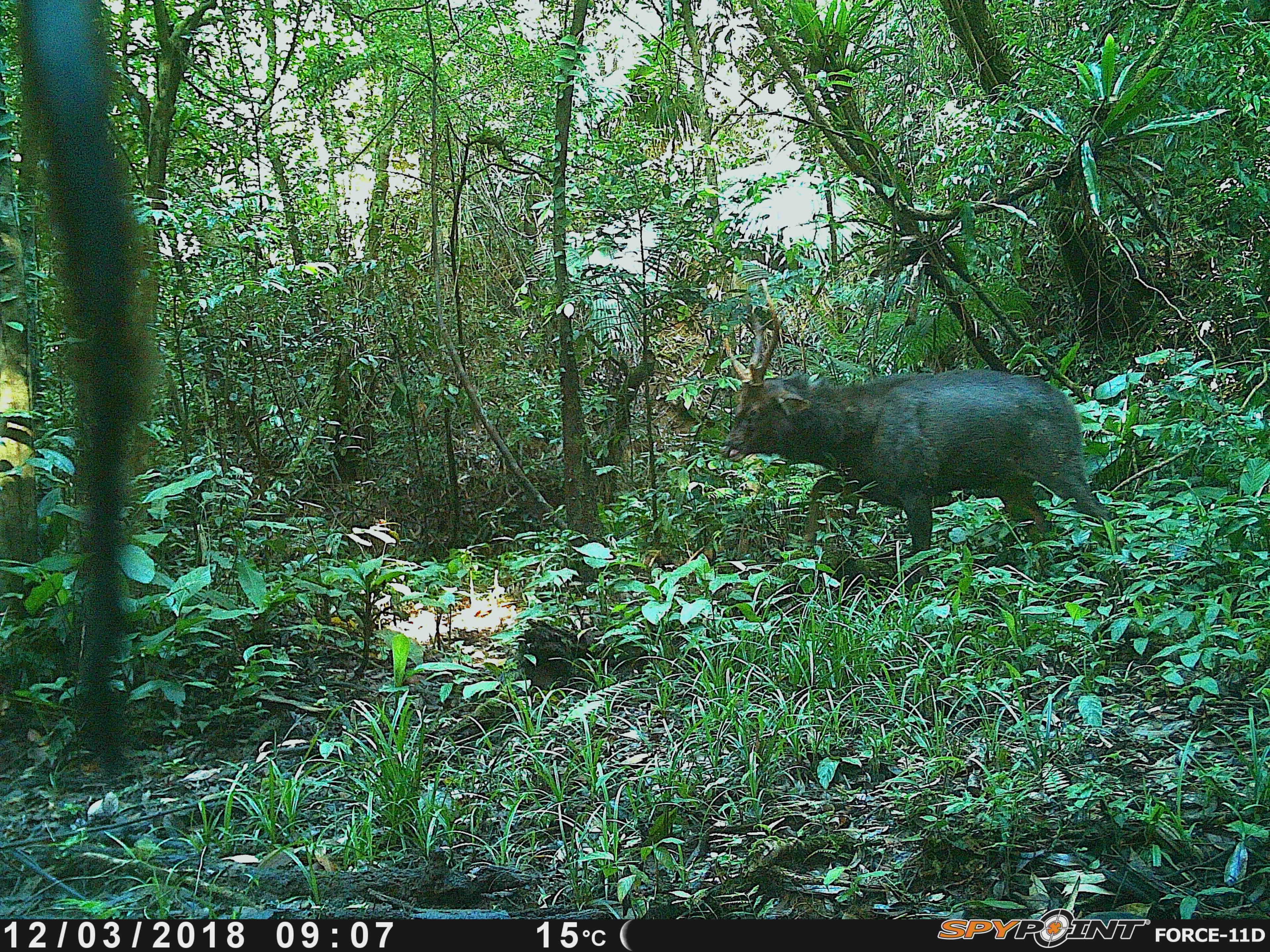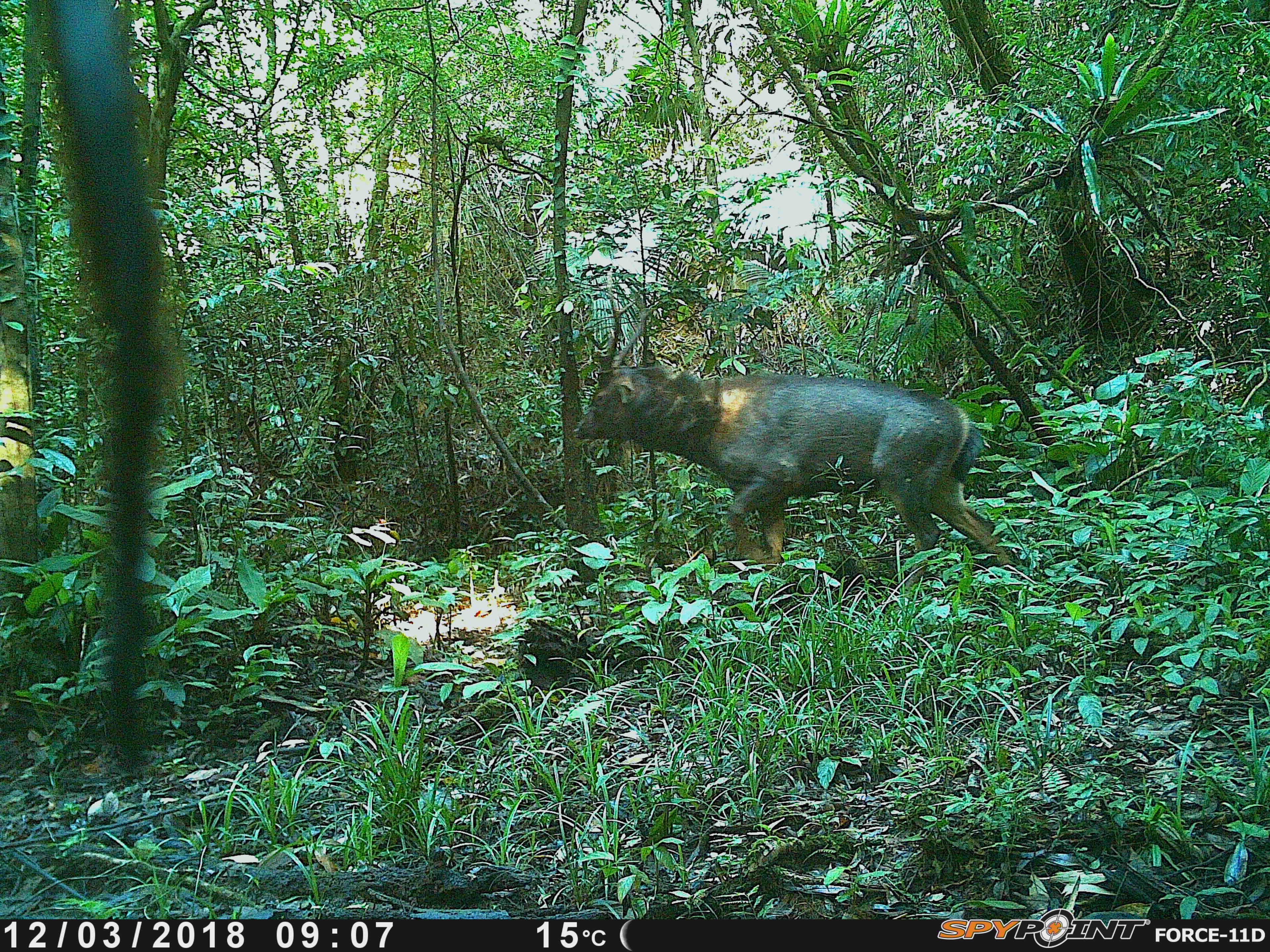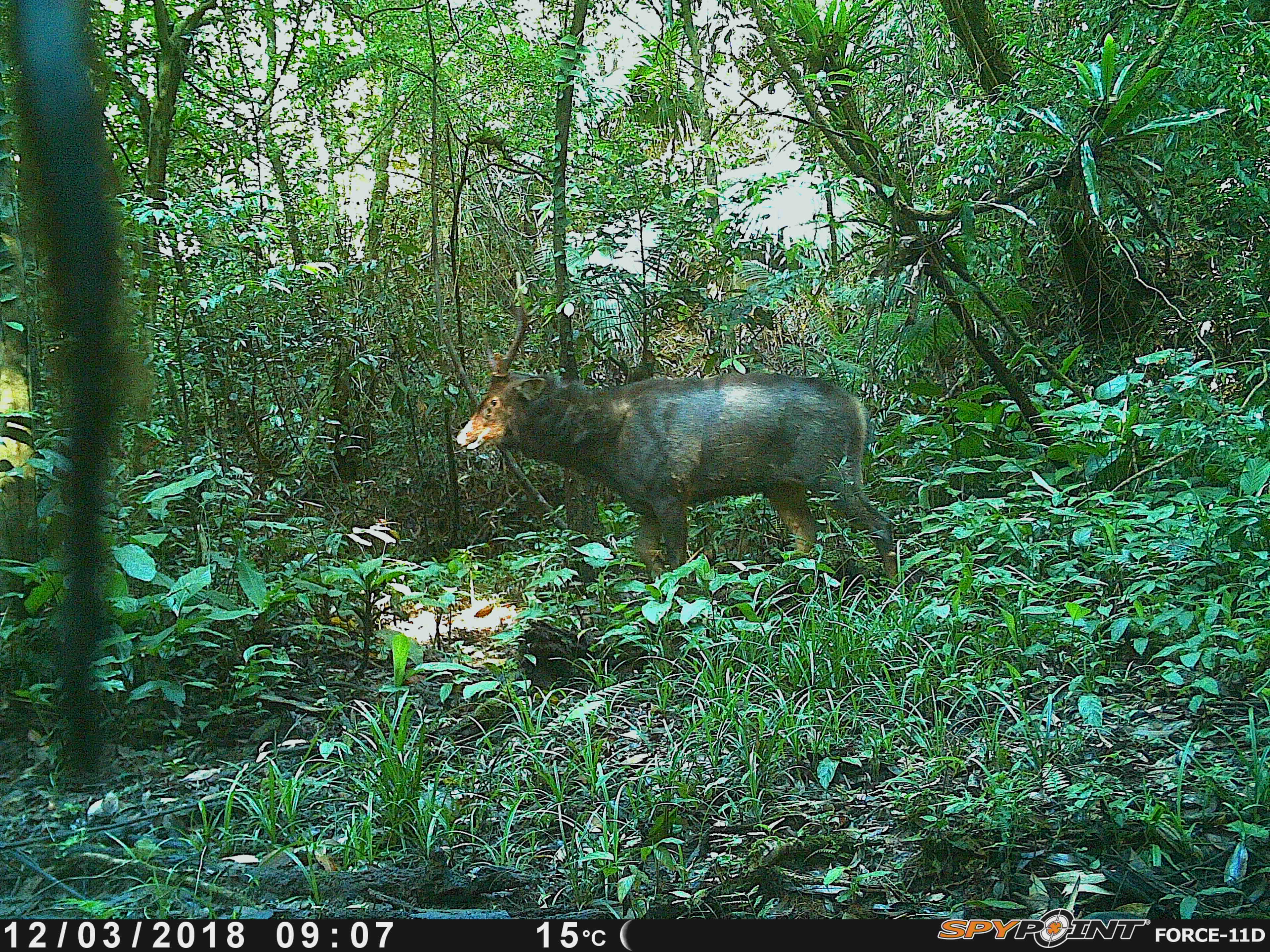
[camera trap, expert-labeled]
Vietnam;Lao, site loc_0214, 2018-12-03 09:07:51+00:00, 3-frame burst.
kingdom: Animalia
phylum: Chordata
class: Mammalia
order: Artiodactyla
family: Cervidae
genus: Rusa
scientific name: Rusa unicolor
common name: sambar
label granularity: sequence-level